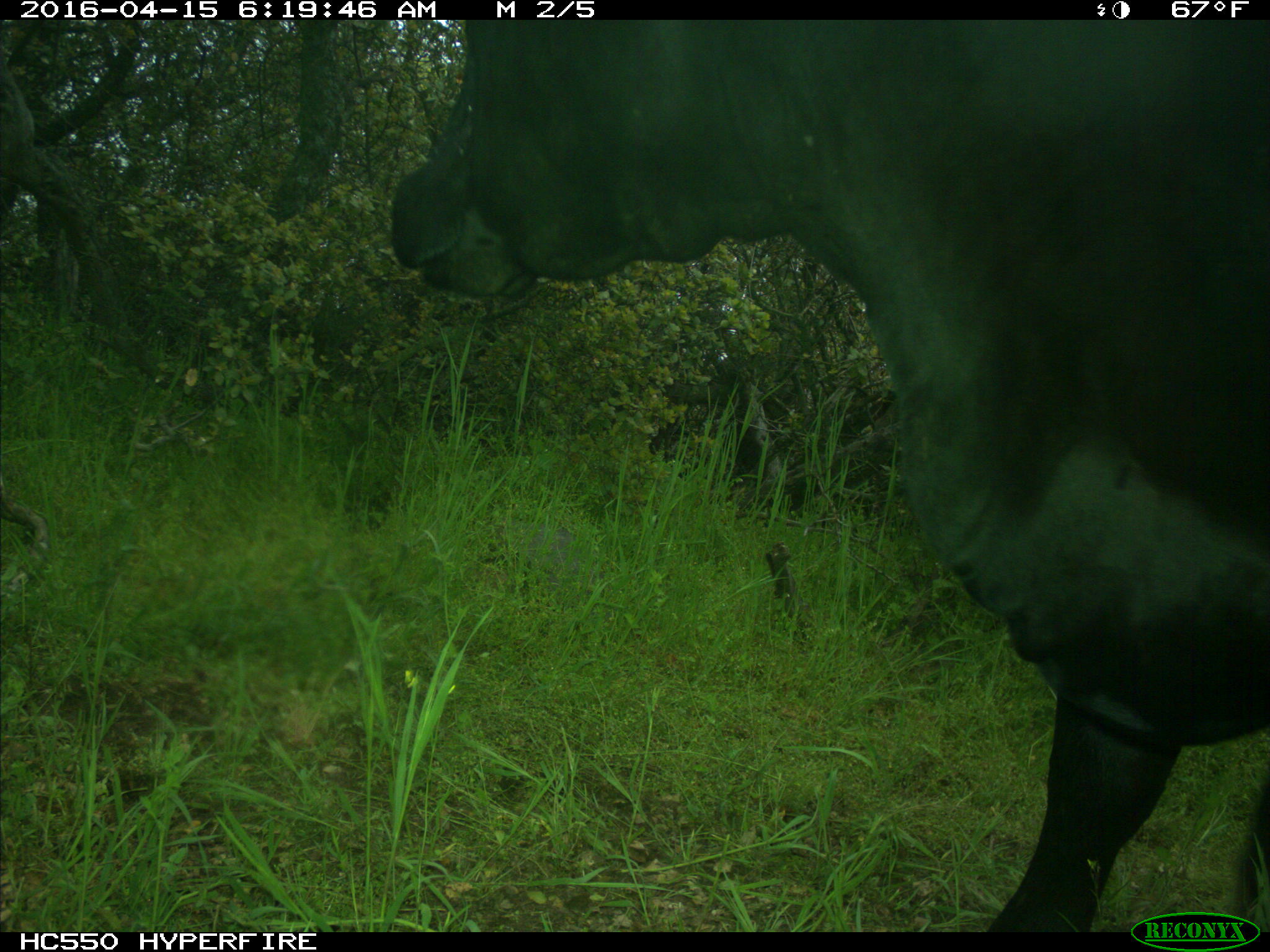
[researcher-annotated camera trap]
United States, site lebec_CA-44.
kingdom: Animalia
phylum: Chordata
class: Mammalia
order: Artiodactyla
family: Bovidae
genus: Bos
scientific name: Bos taurus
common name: domestic cow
Bos taurus (domestic cow).